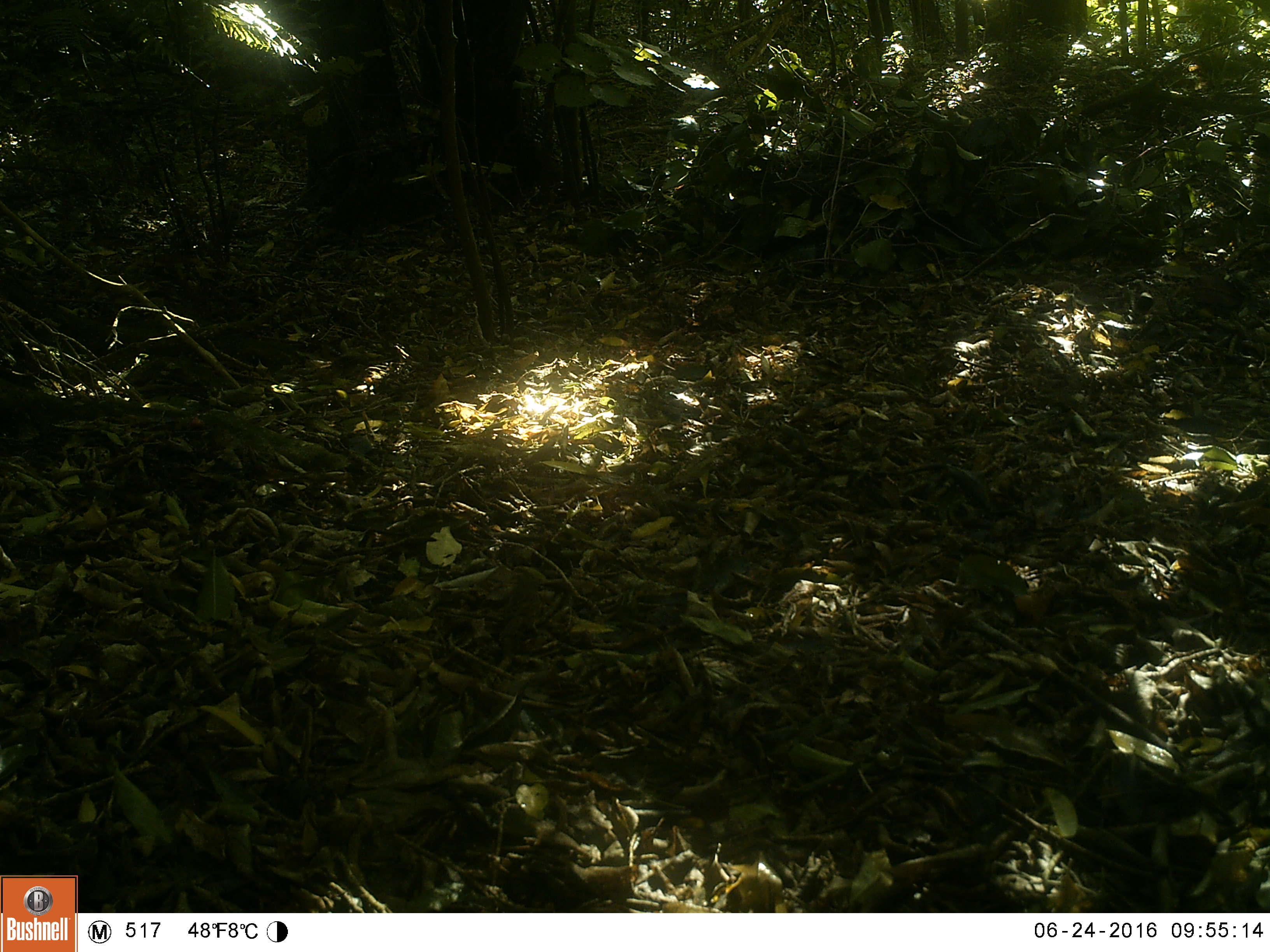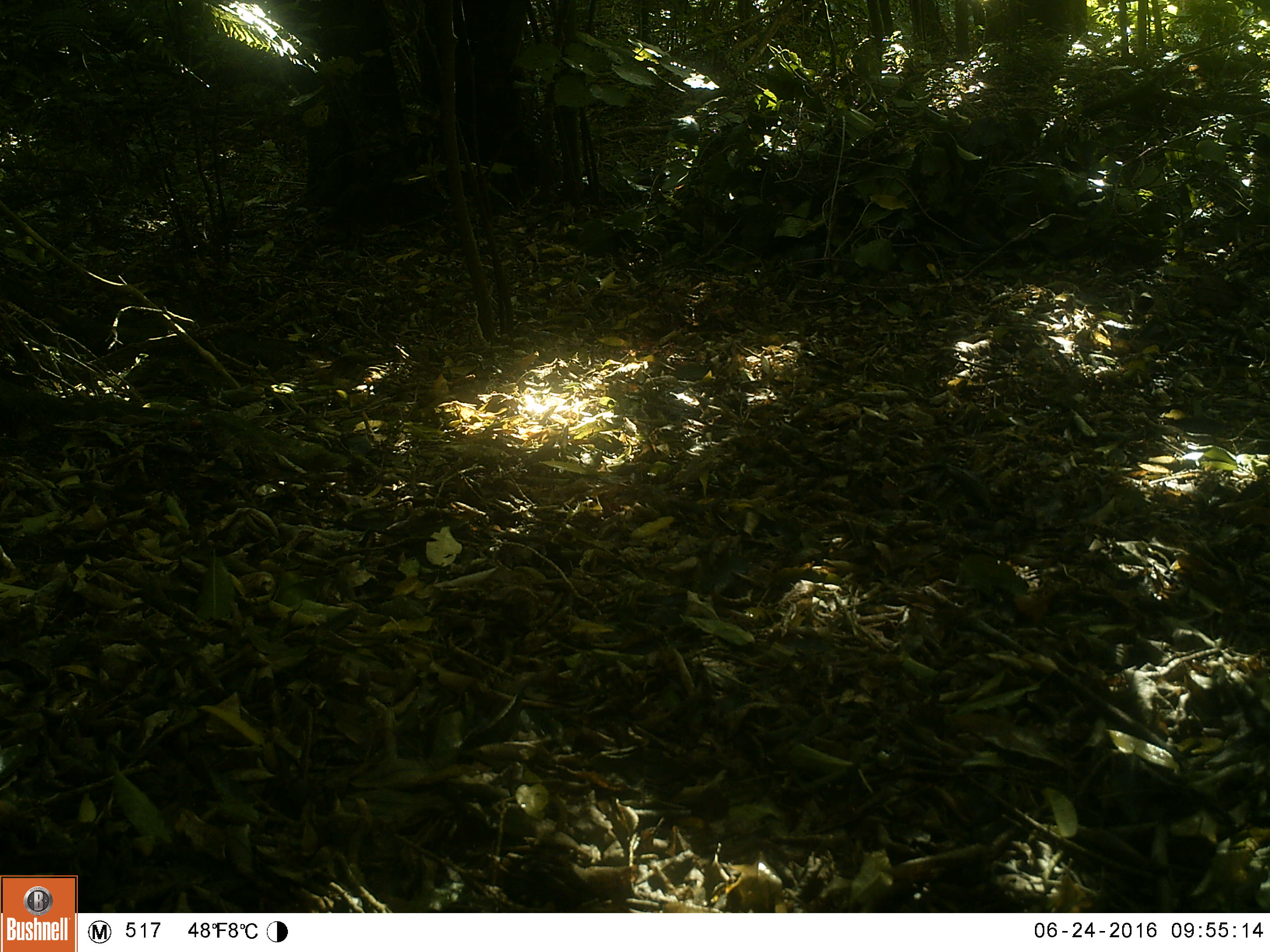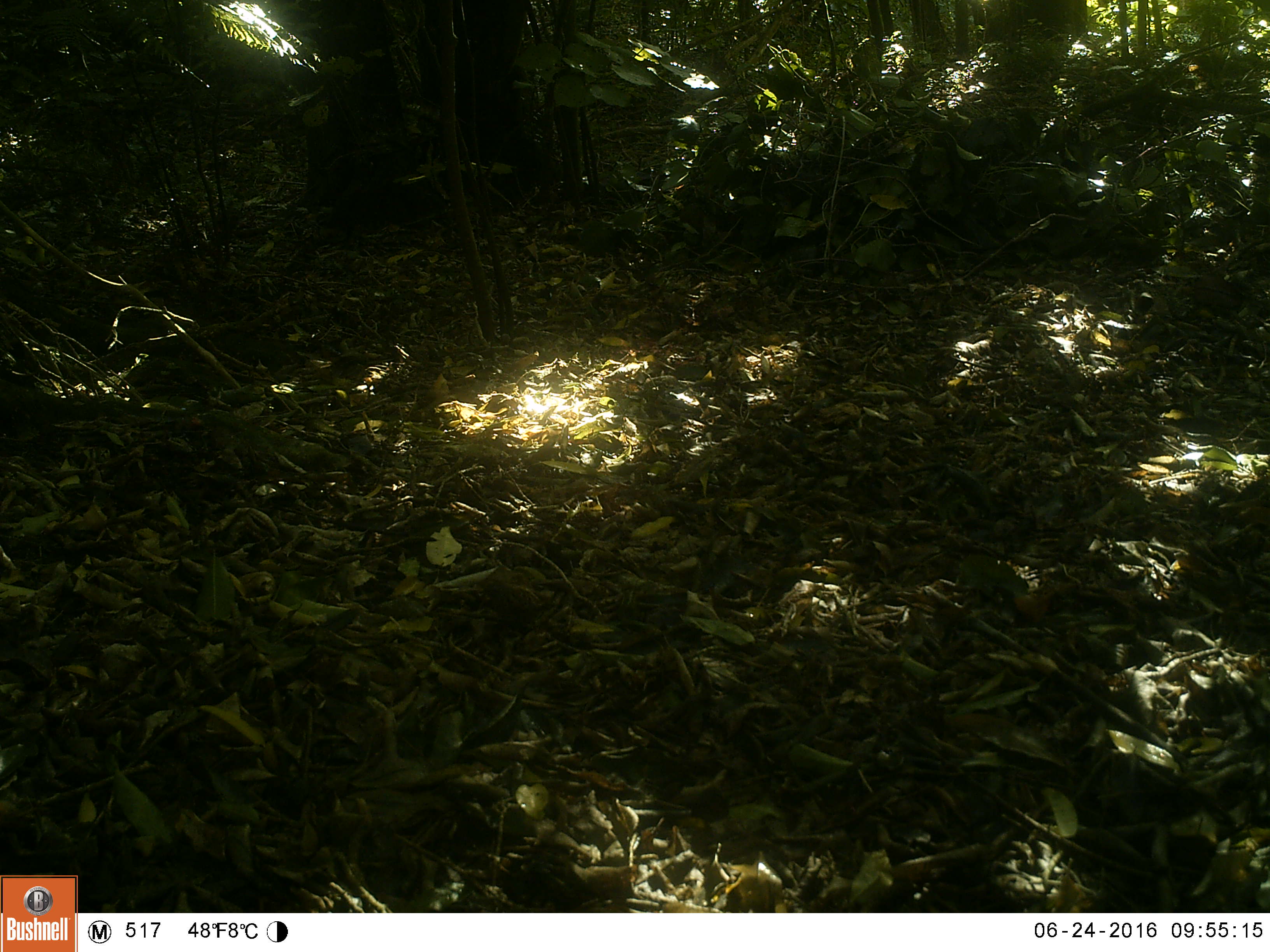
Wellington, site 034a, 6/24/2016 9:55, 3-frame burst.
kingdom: Animalia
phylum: Chordata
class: Aves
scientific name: Aves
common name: bird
Bird (Aves).